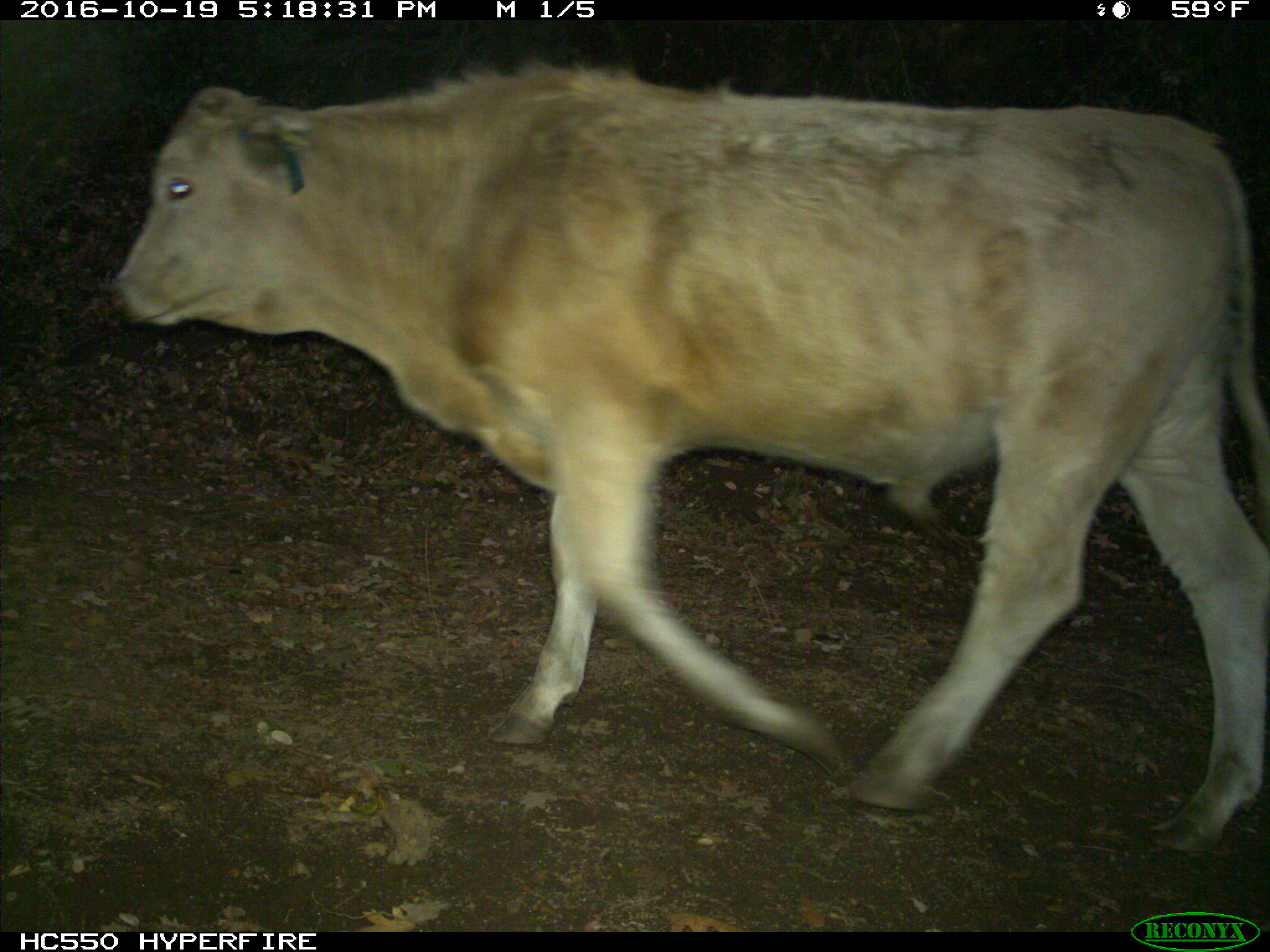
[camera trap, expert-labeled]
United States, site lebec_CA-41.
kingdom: Animalia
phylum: Chordata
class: Mammalia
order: Artiodactyla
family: Bovidae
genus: Bos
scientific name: Bos taurus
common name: domestic cow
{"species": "Bos taurus (domestic cow)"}